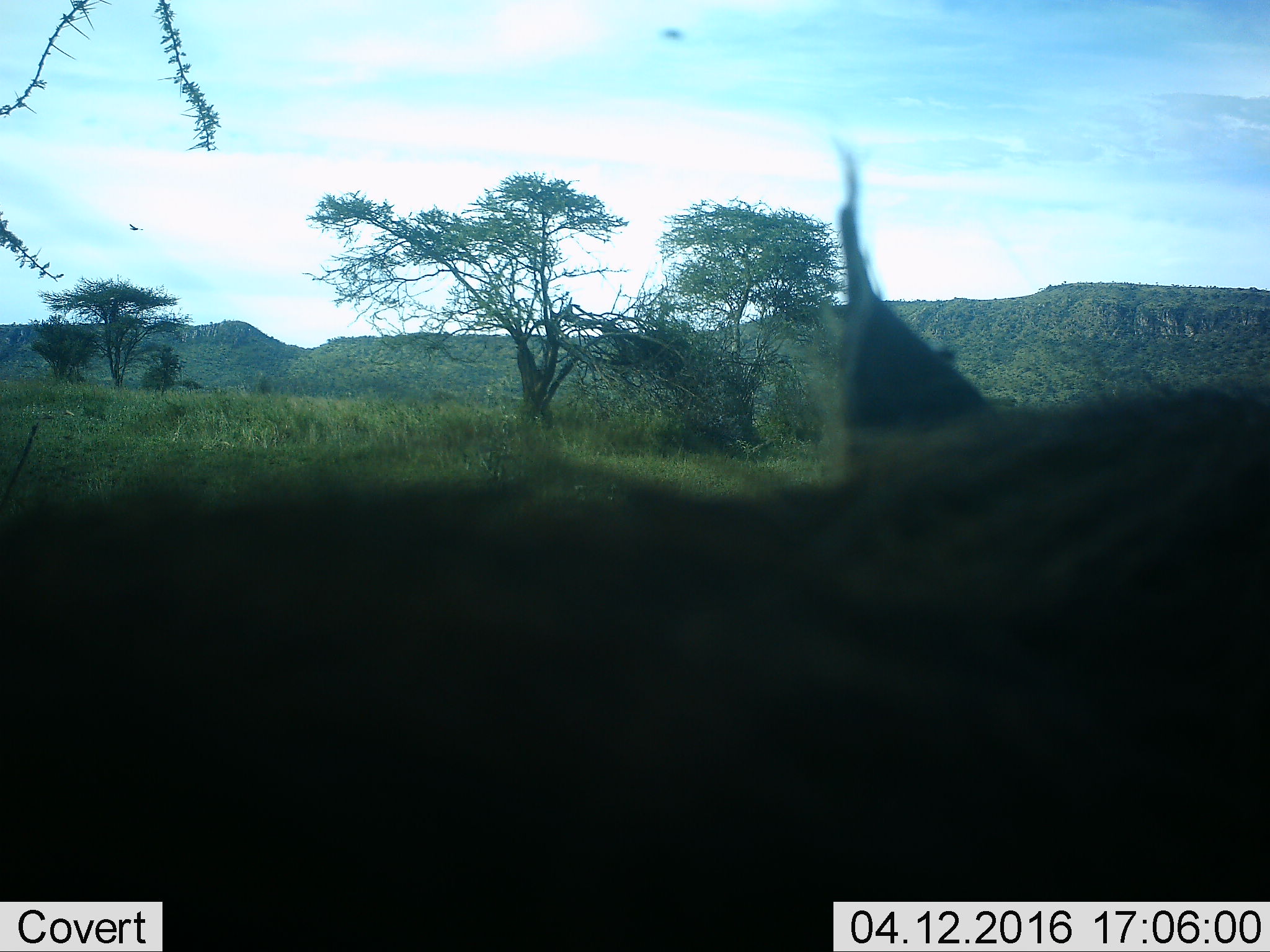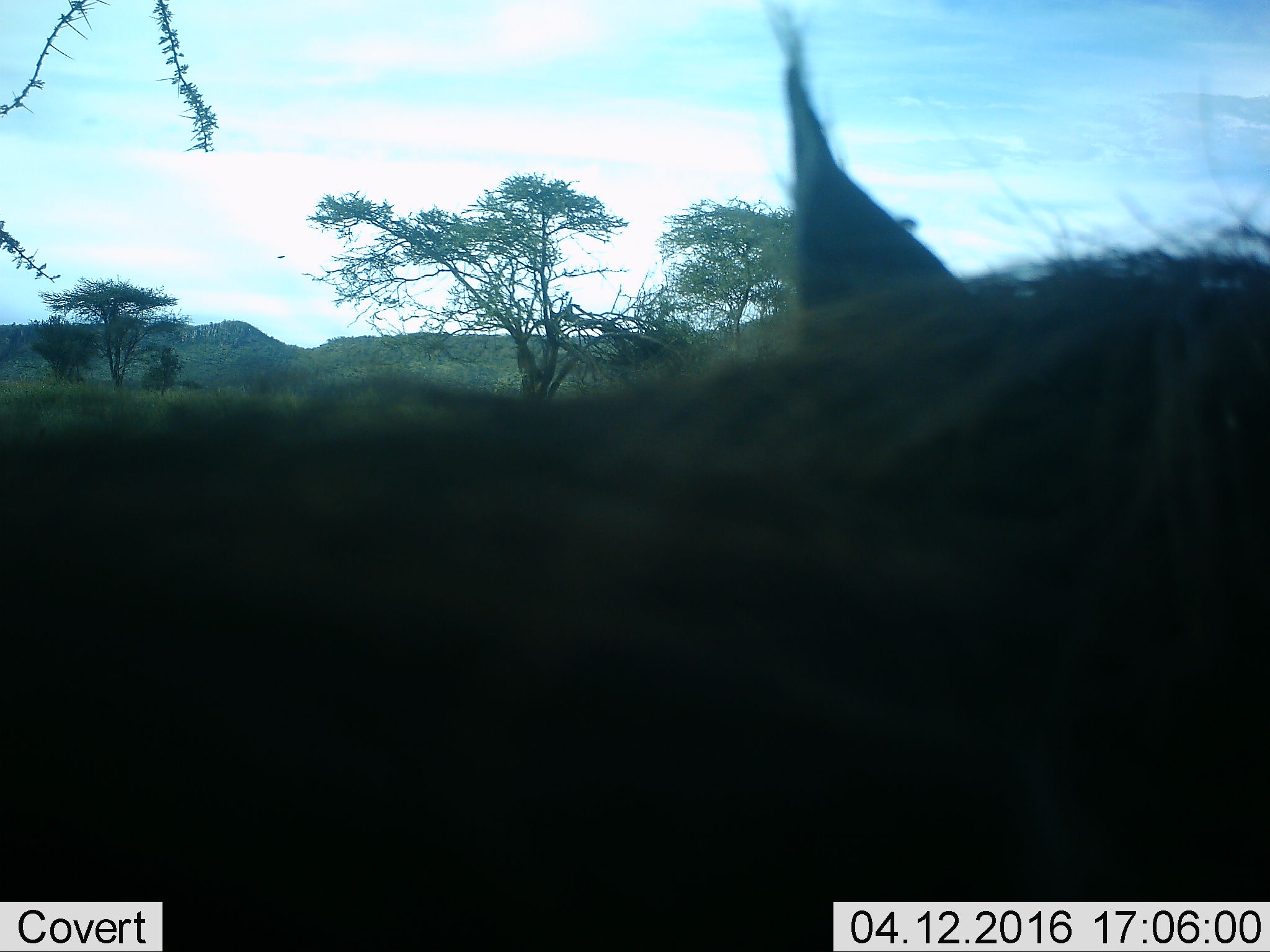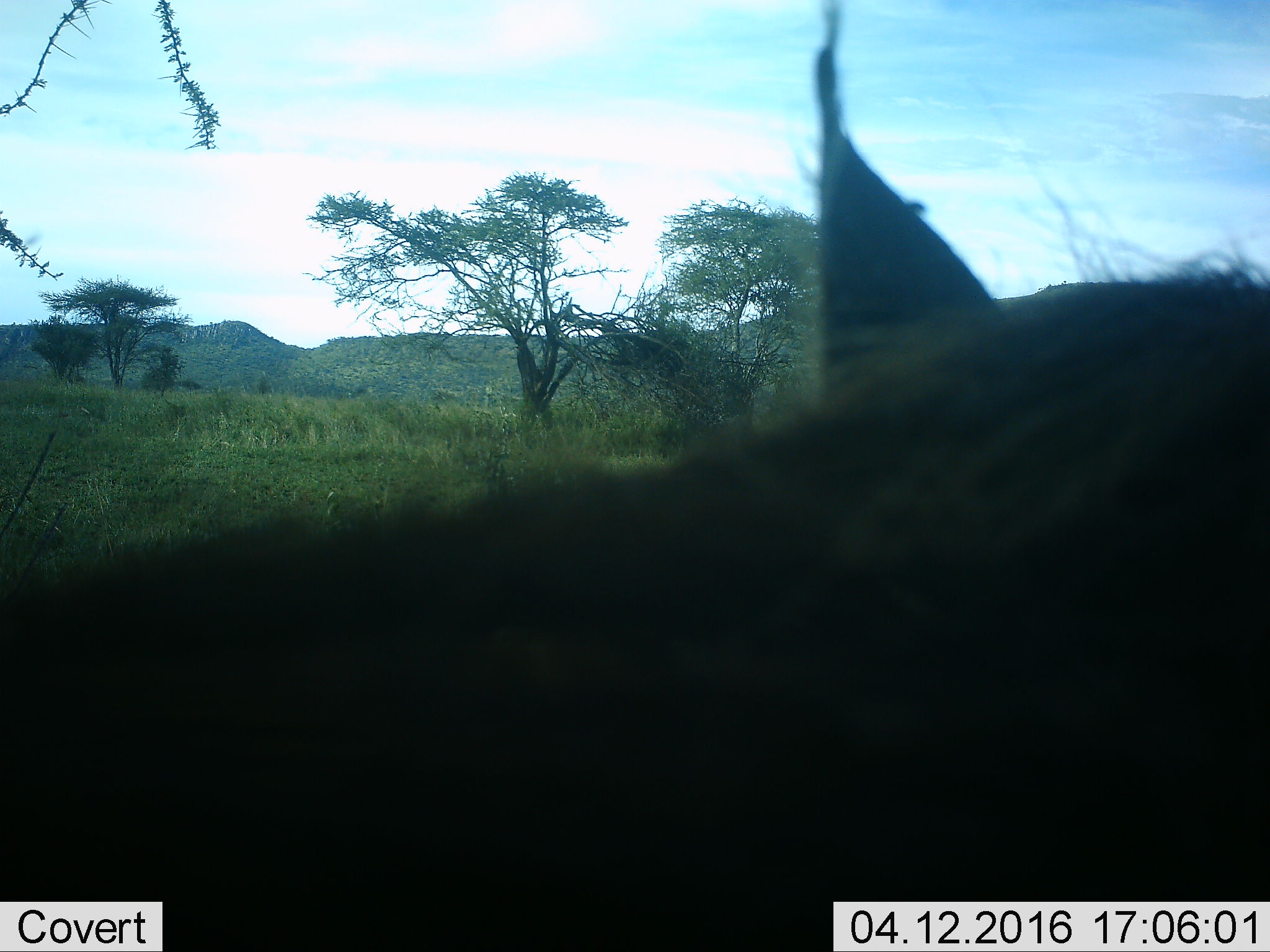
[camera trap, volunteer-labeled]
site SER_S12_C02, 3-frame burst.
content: unidentified animal